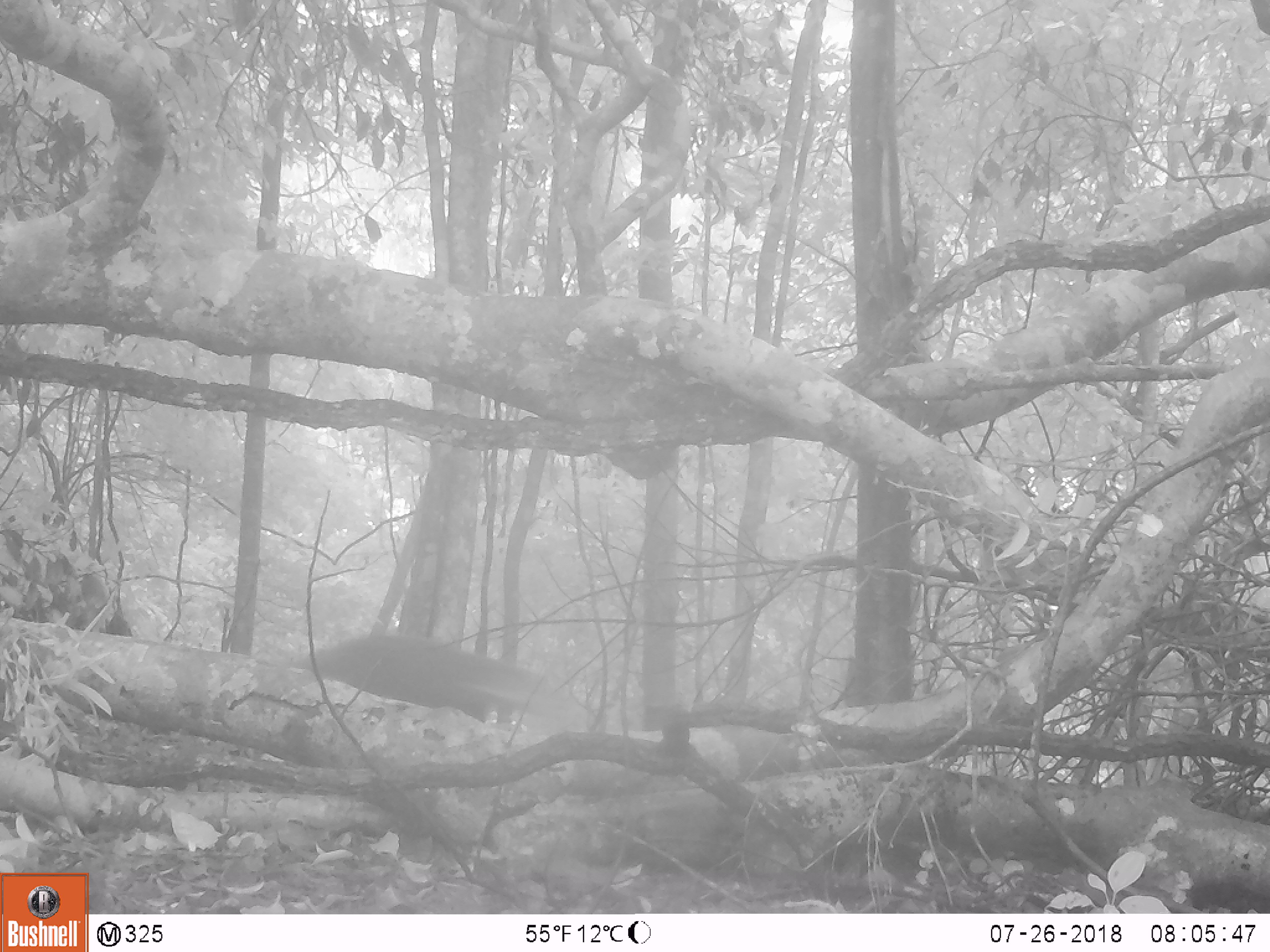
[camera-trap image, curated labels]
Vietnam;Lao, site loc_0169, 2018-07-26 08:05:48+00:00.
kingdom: Animalia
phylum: Chordata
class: Mammalia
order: Carnivora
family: Herpestidae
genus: Urva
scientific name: Urva urva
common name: crab-eating mongoose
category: crab eating mongoose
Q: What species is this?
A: Crab eating mongoose (crab-eating mongoose) (Urva urva).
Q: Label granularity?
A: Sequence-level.